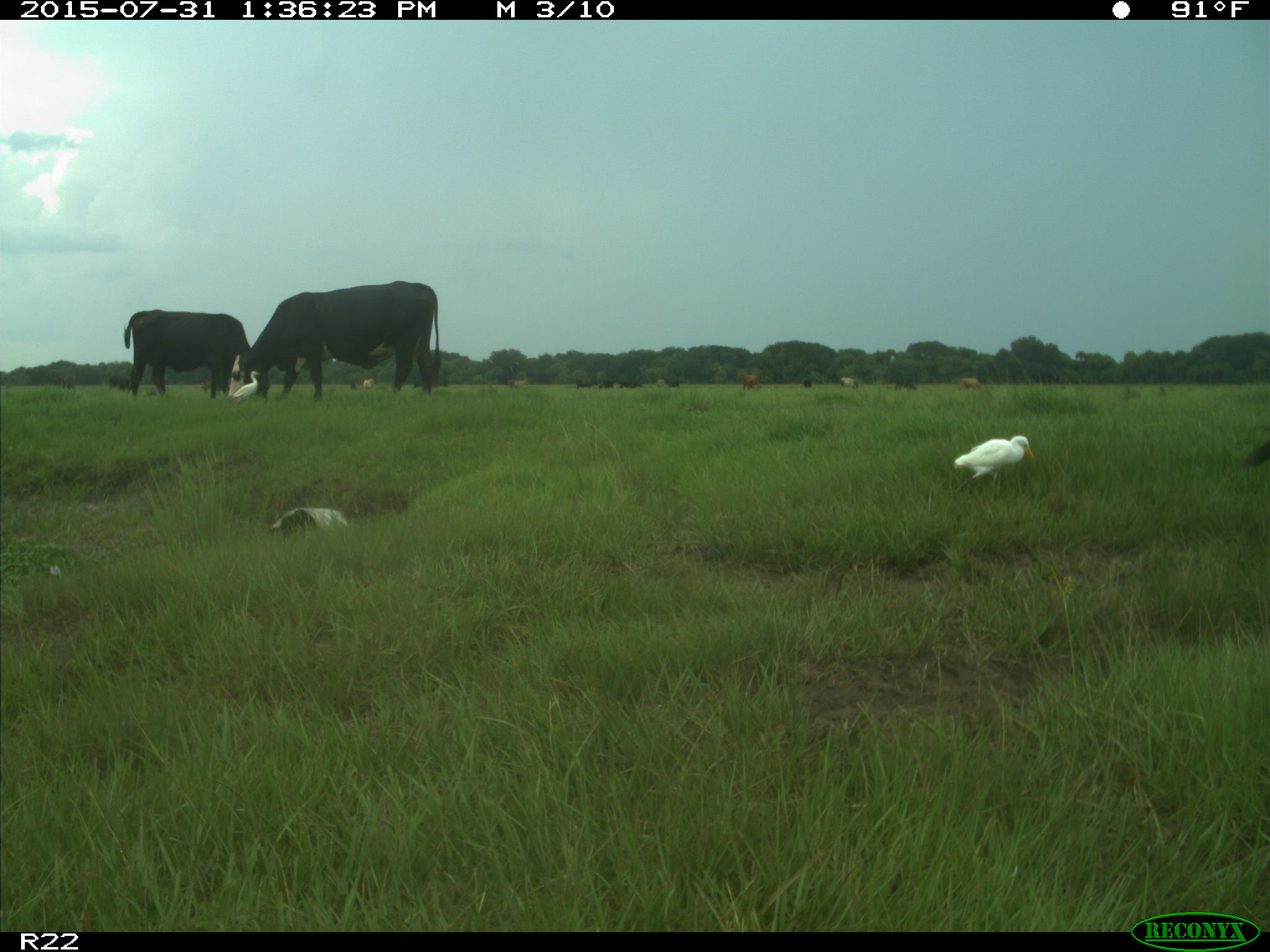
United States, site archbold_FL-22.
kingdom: Animalia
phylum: Chordata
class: Mammalia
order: Artiodactyla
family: Bovidae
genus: Bos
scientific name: Bos taurus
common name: domestic cow